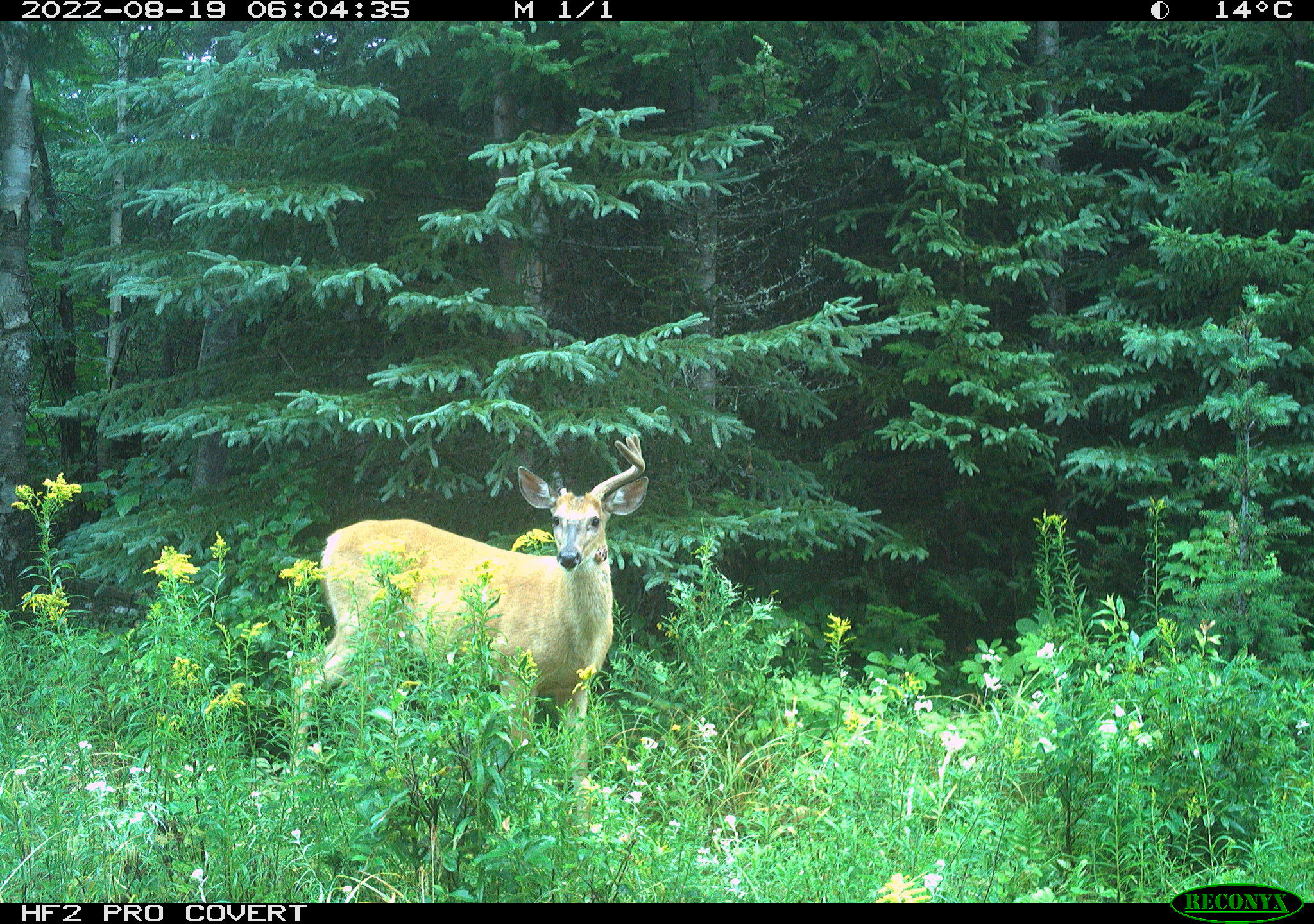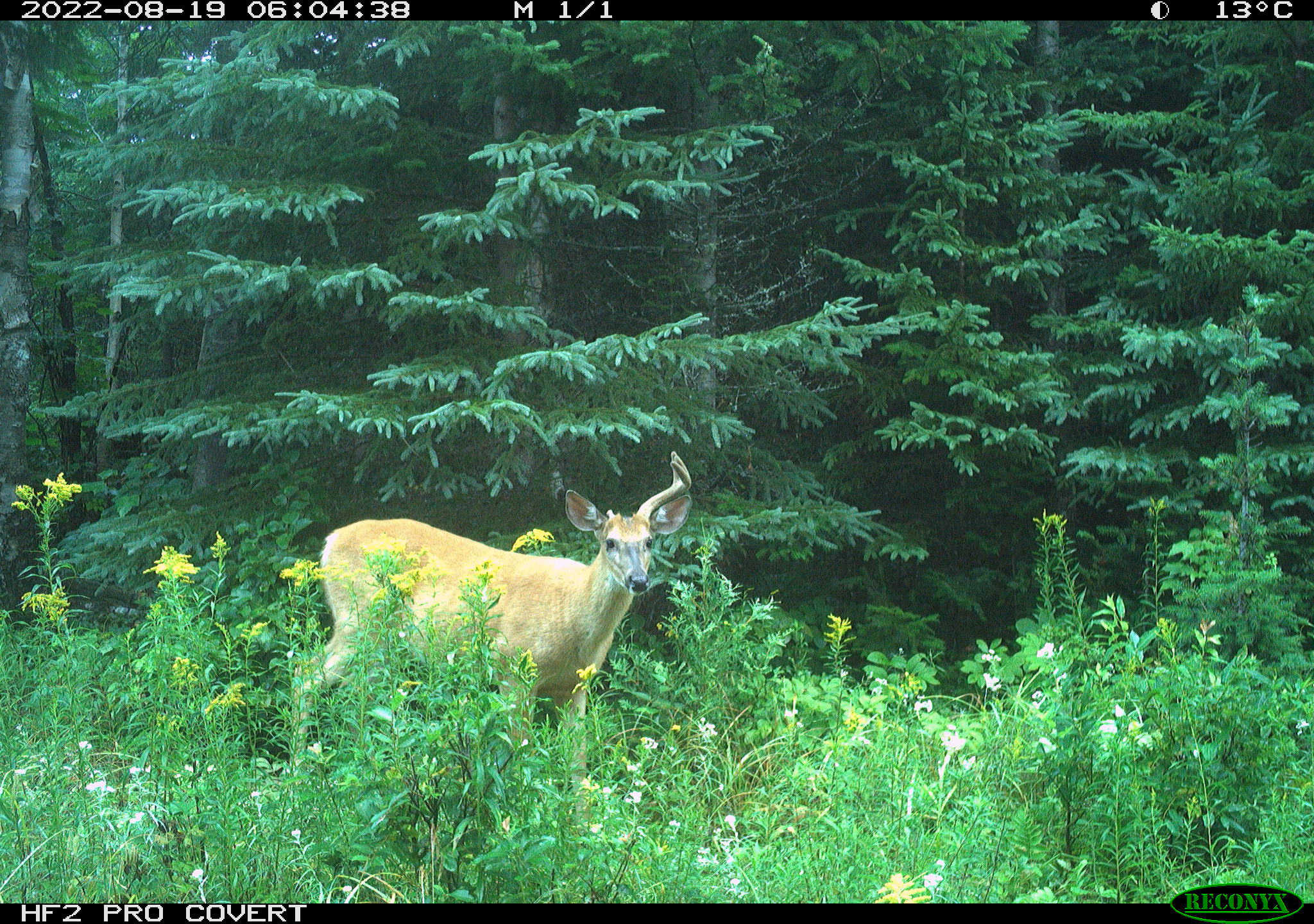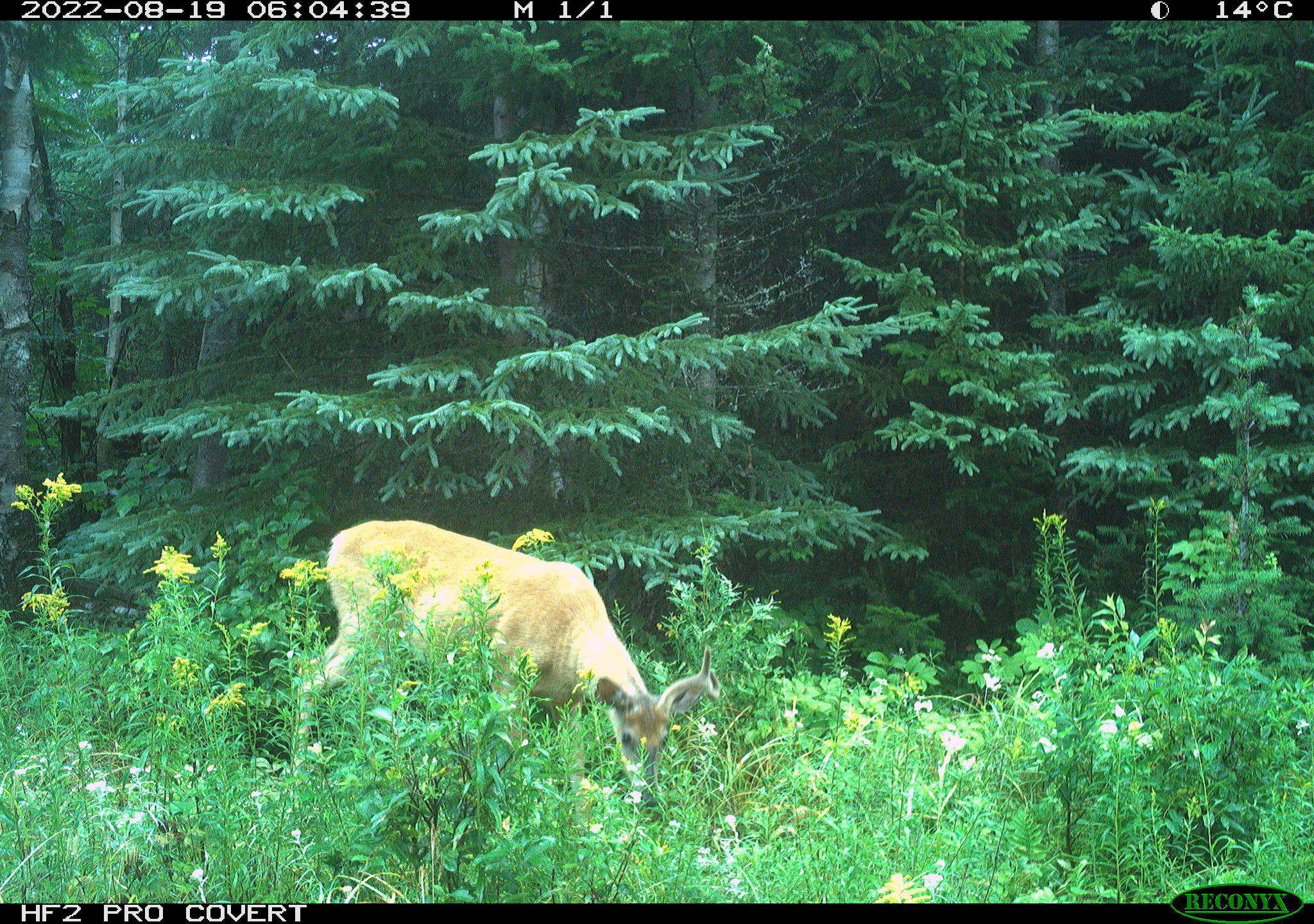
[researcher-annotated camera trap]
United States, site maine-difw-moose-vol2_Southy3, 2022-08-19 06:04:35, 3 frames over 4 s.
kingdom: Animalia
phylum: Chordata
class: Mammalia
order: Artiodactyla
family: Cervidae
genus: Odocoileus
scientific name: Odocoileus virginianus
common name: white-tailed deer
White-tailed deer (Odocoileus virginianus).